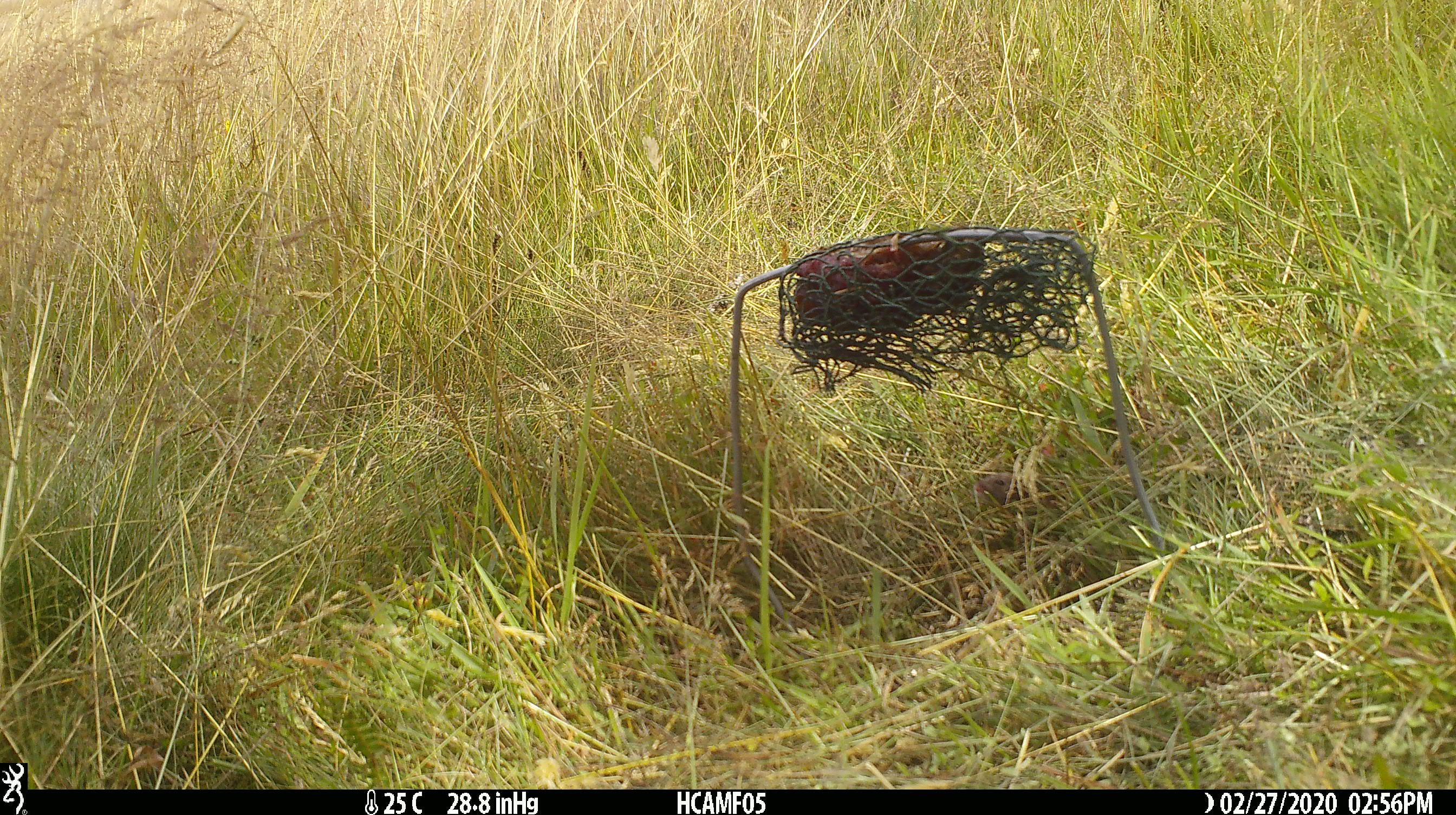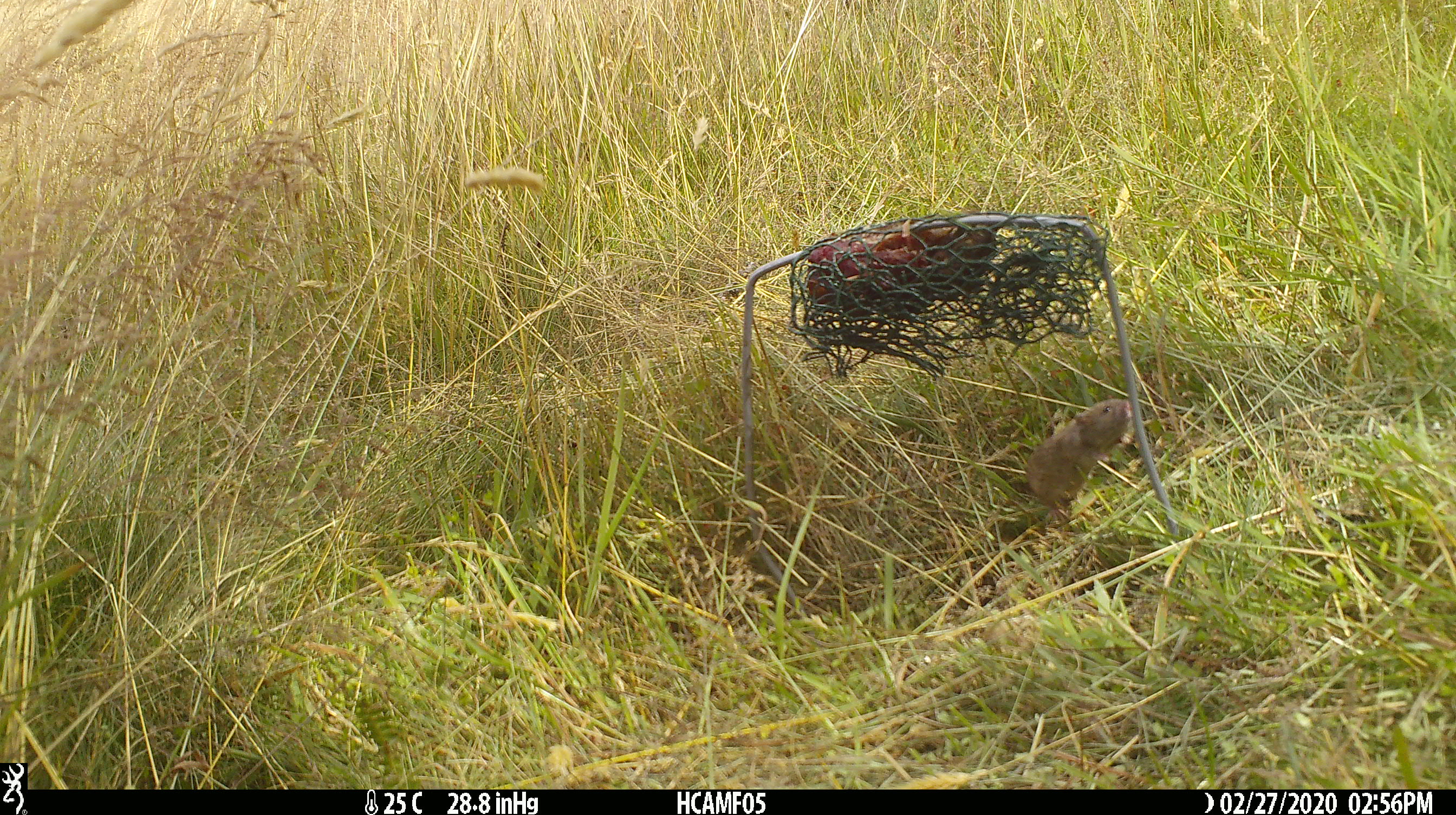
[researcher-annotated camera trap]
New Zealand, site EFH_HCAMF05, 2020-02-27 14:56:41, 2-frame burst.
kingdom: Animalia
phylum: Chordata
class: Mammalia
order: Rodentia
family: Muridae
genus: Mus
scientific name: Mus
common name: mouse